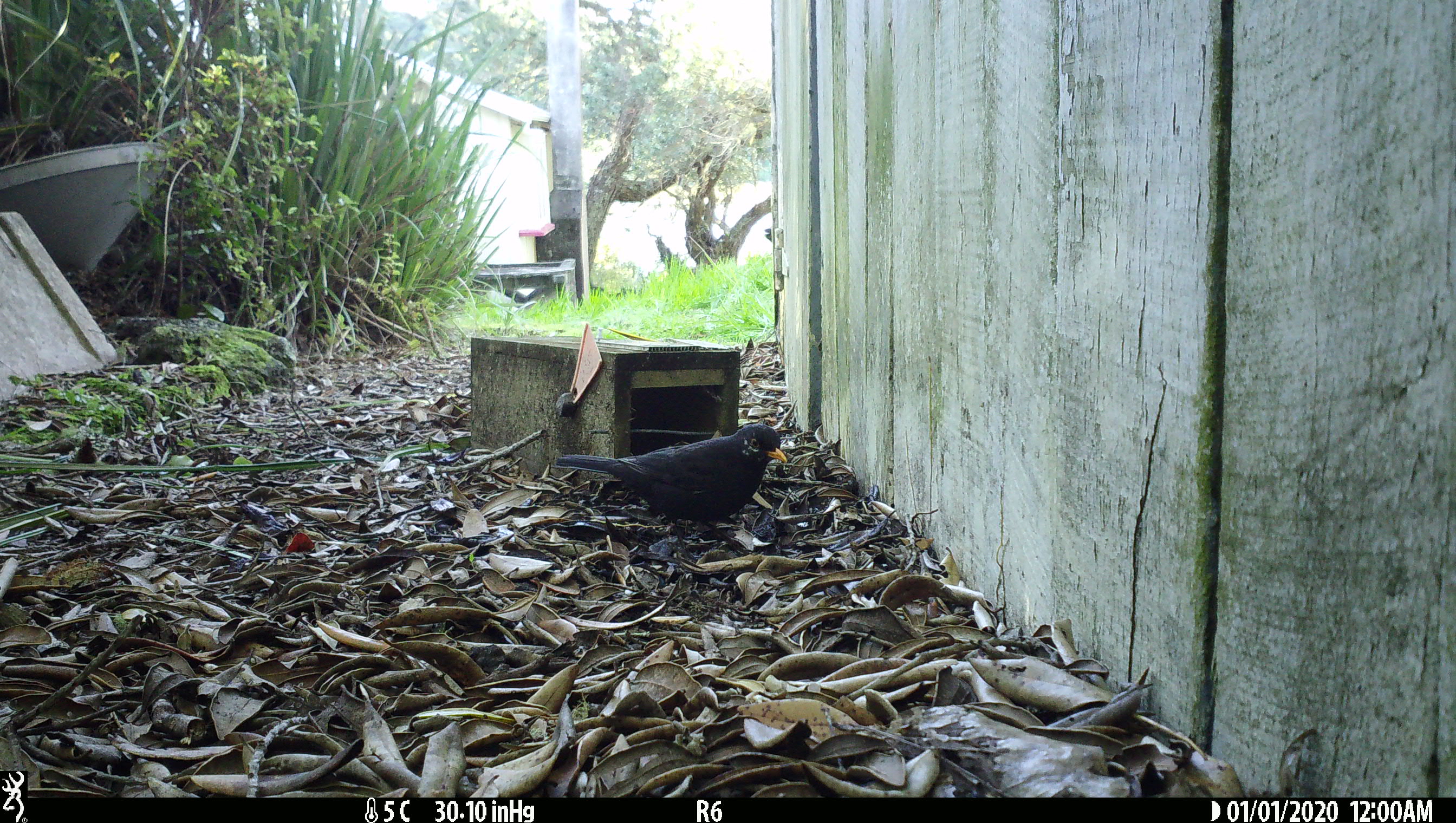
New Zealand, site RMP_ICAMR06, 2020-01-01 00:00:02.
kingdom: Animalia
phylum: Chordata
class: Aves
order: Passeriformes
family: Turdidae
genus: Turdus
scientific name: Turdus merula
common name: eurasian blackbird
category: blackbird